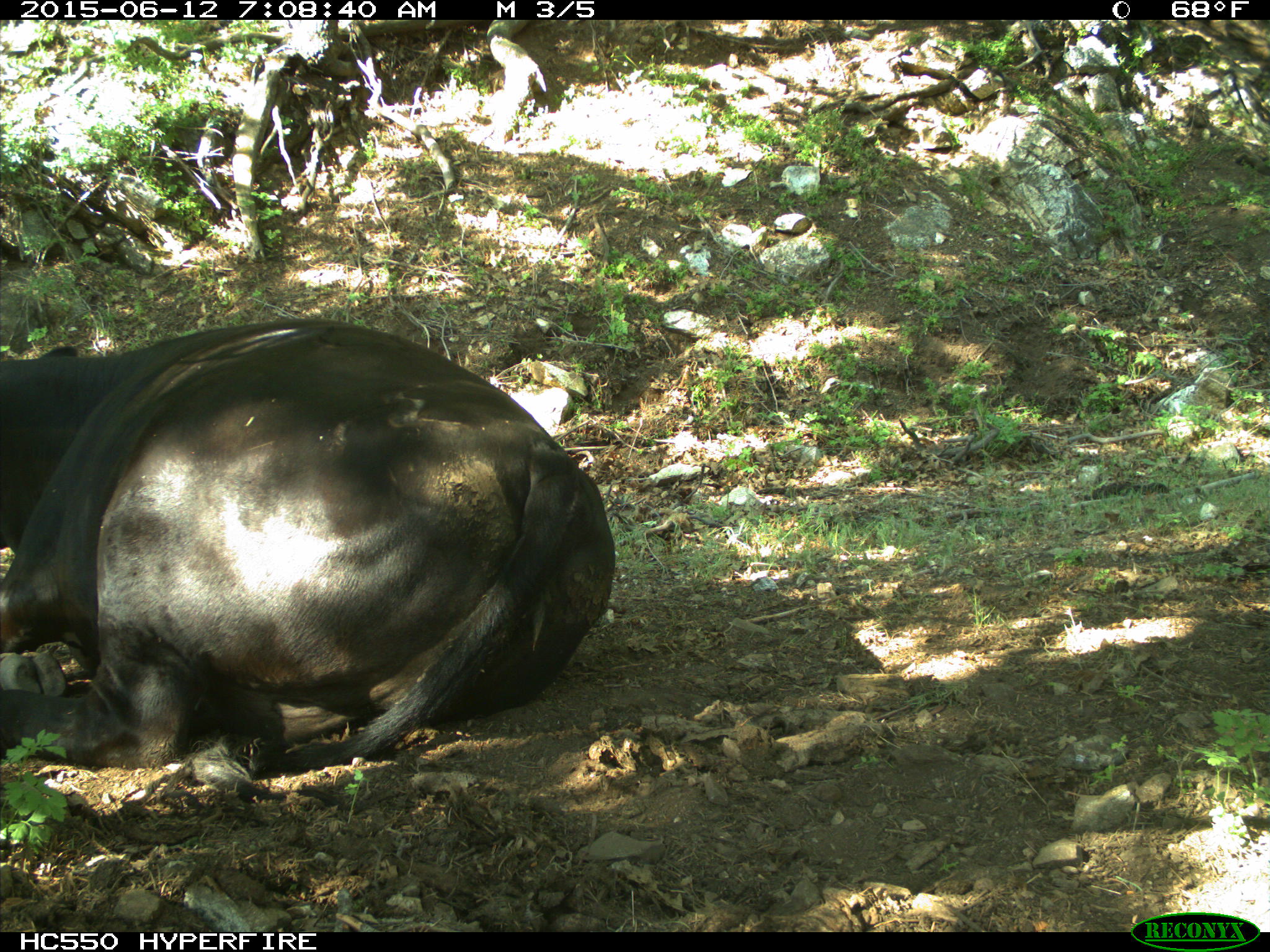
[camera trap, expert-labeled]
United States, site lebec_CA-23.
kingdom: Animalia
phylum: Chordata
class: Mammalia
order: Artiodactyla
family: Bovidae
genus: Bos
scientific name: Bos taurus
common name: domestic cow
Bos taurus (domestic cow).